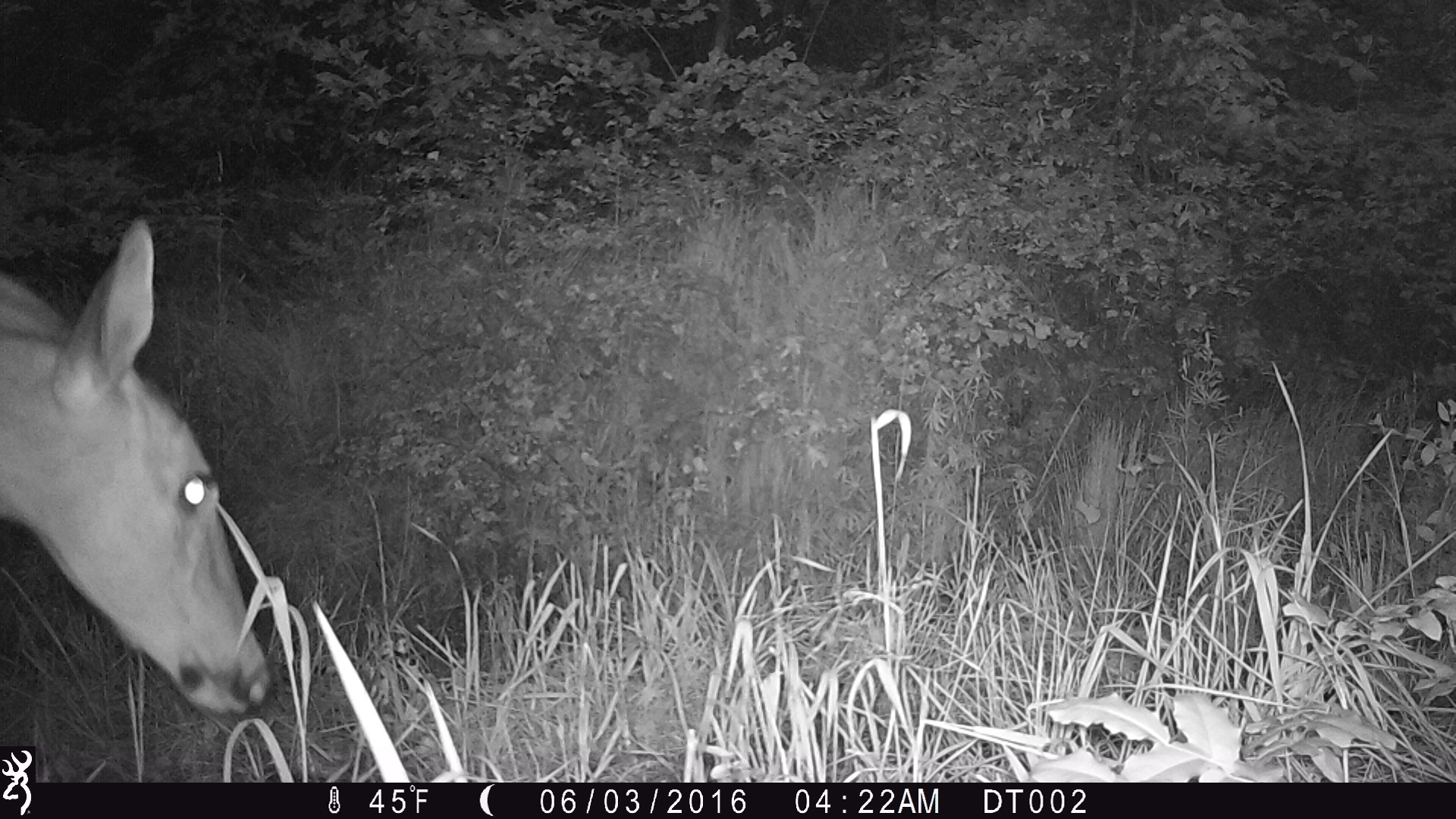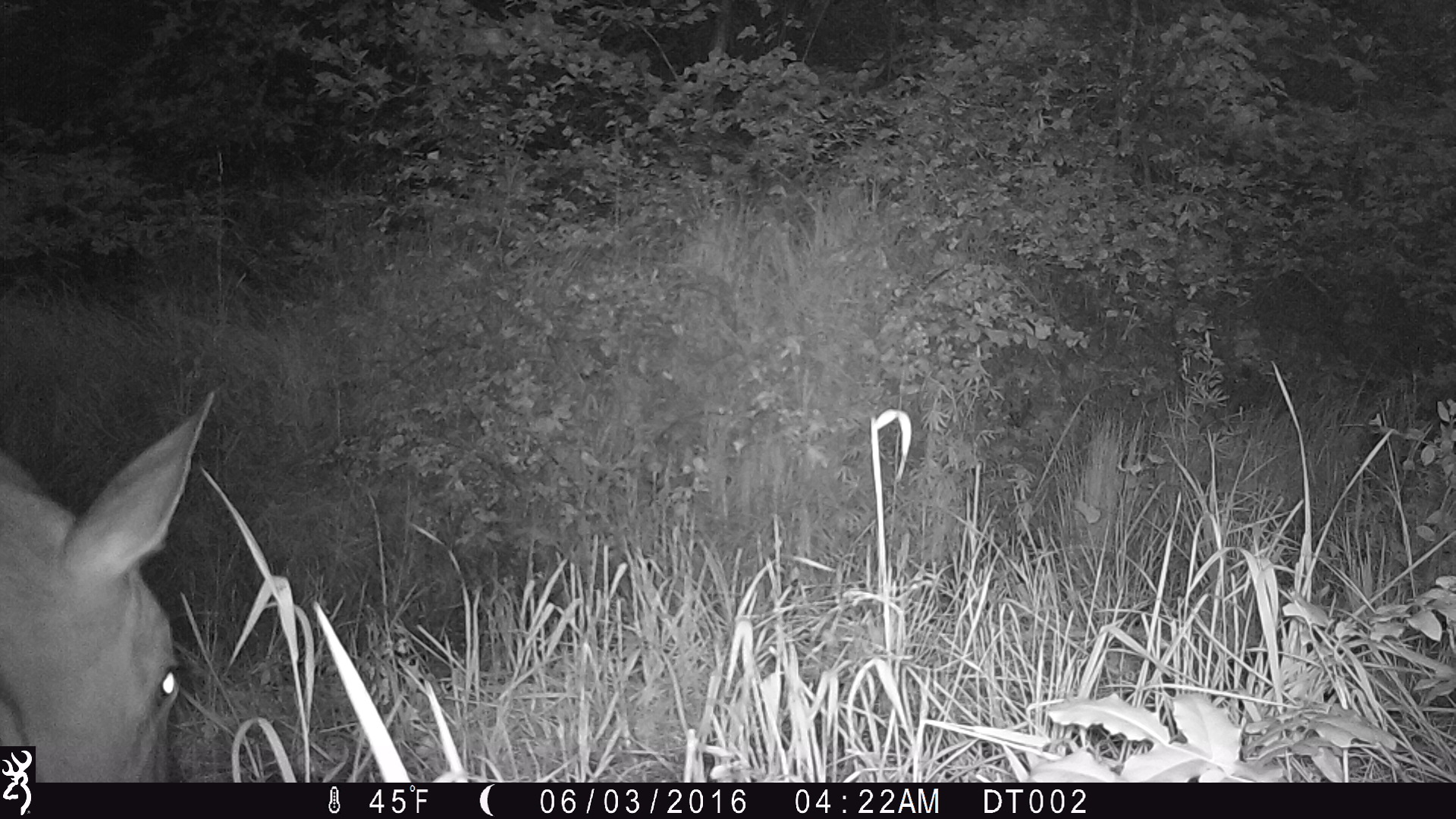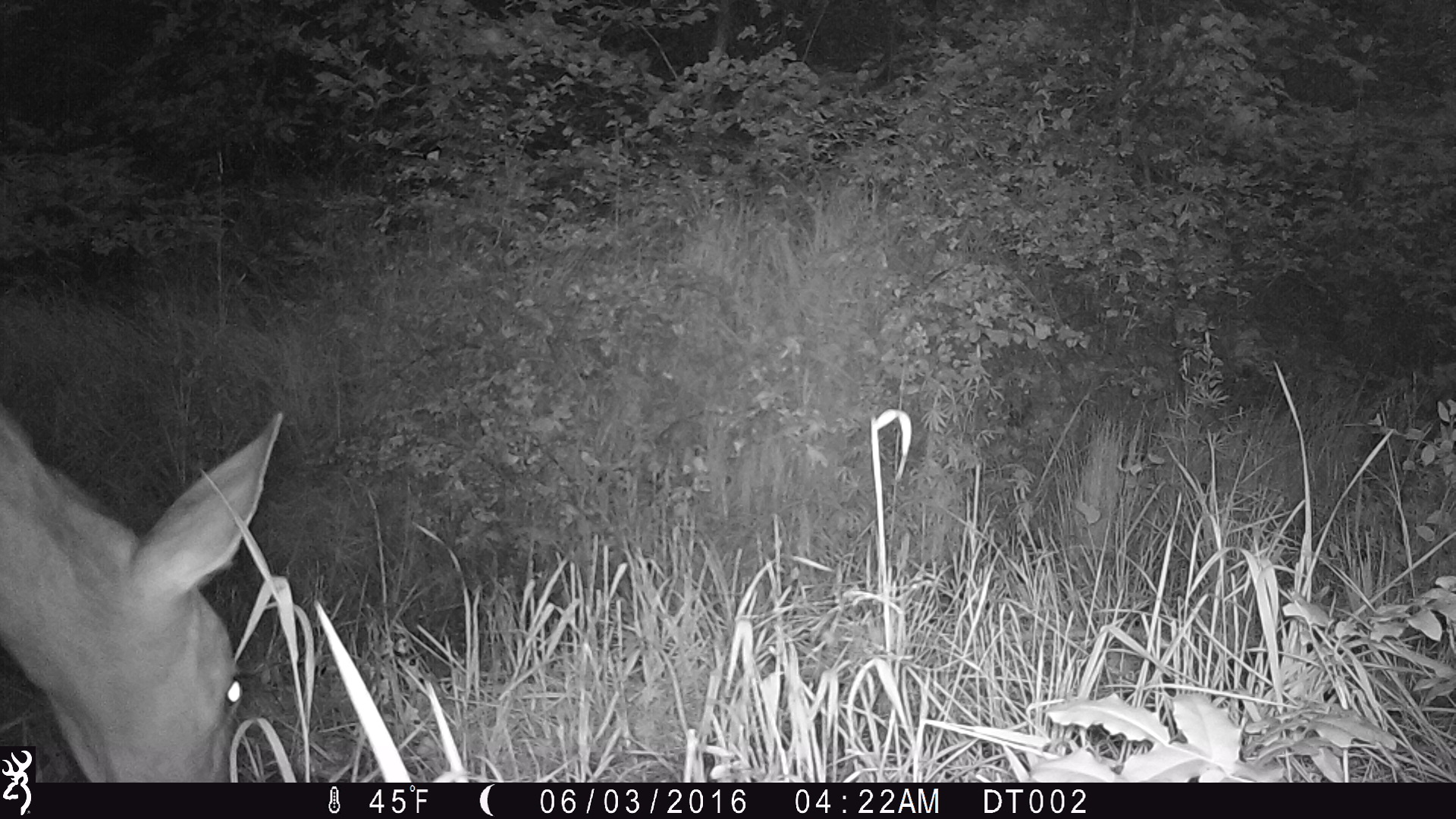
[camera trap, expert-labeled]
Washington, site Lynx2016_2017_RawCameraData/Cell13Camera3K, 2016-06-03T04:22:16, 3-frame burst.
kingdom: Animalia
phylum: Chordata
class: Mammalia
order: Artiodactyla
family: Cervidae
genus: Cervus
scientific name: Cervus canadensis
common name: elk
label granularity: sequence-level